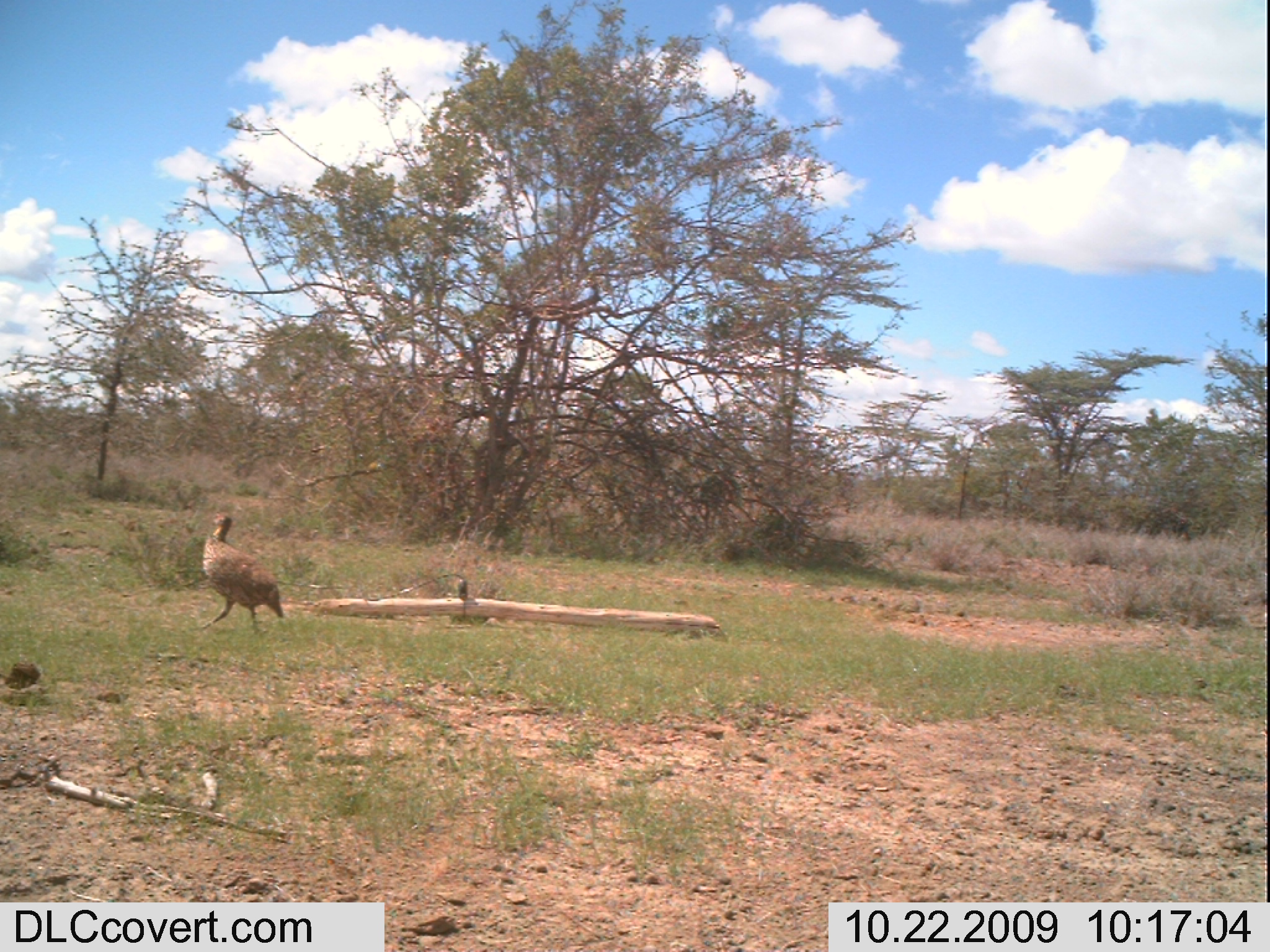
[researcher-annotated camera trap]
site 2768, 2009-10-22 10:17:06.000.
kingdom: Animalia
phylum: Chordata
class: Aves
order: Galliformes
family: Phasianidae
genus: Pternistis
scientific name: Pternistis leucoscepus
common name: yellow-necked francolin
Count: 1.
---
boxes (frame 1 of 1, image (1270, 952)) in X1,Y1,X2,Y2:
pternistis leucoscepus: 199,512,285,633